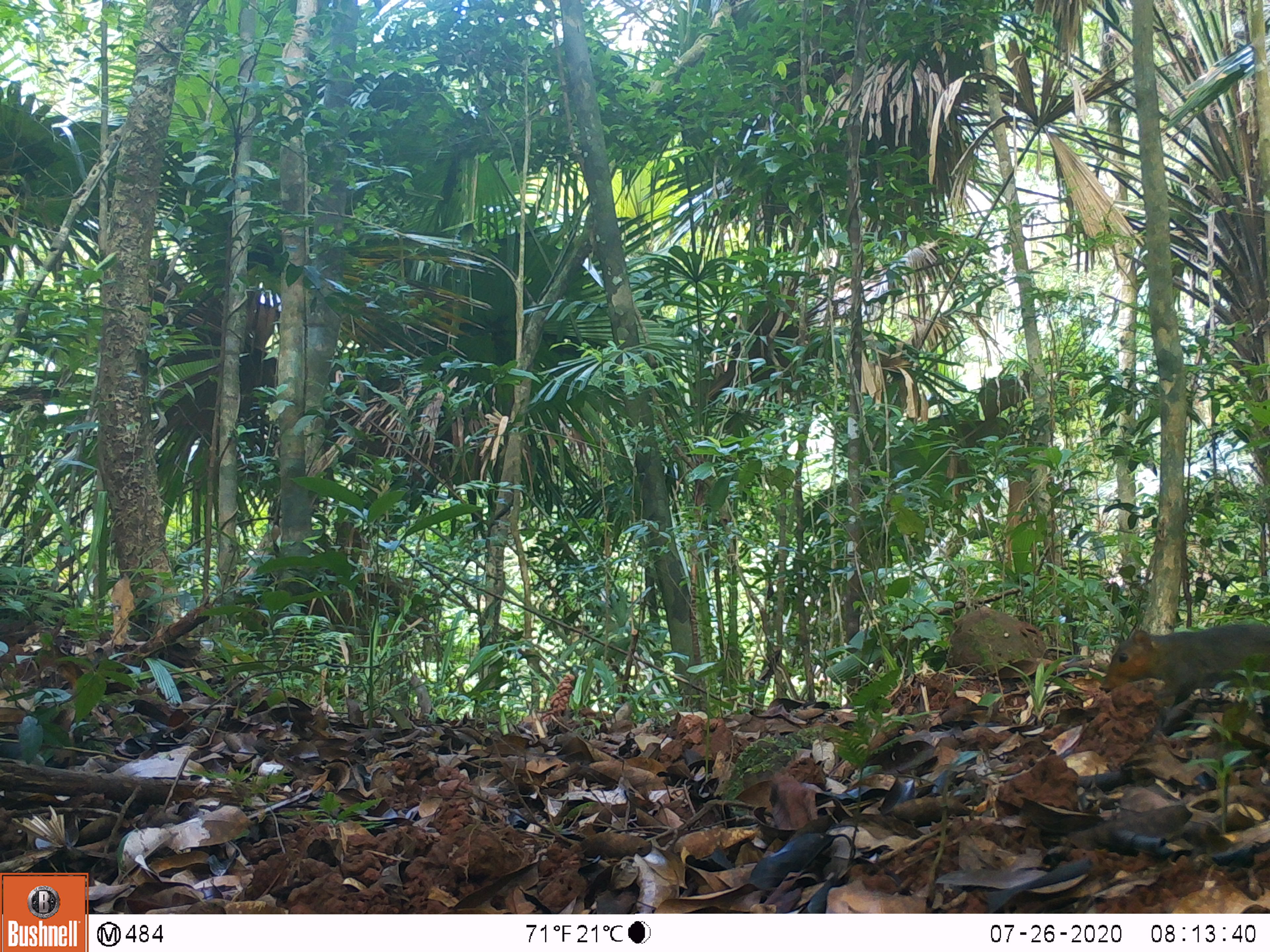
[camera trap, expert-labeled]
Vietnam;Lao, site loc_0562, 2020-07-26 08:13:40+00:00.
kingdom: Animalia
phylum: Chordata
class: Mammalia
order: Rodentia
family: Sciuridae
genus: Dremomys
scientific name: Dremomys rufigenis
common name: red-cheeked squirrel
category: red cheeked squirrel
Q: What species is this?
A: Red cheeked squirrel (red-cheeked squirrel) (Dremomys rufigenis).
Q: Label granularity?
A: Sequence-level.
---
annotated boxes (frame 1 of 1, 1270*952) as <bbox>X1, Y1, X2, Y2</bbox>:
red cheeked squirrel: <bbox>1097, 622, 1270, 711</bbox>